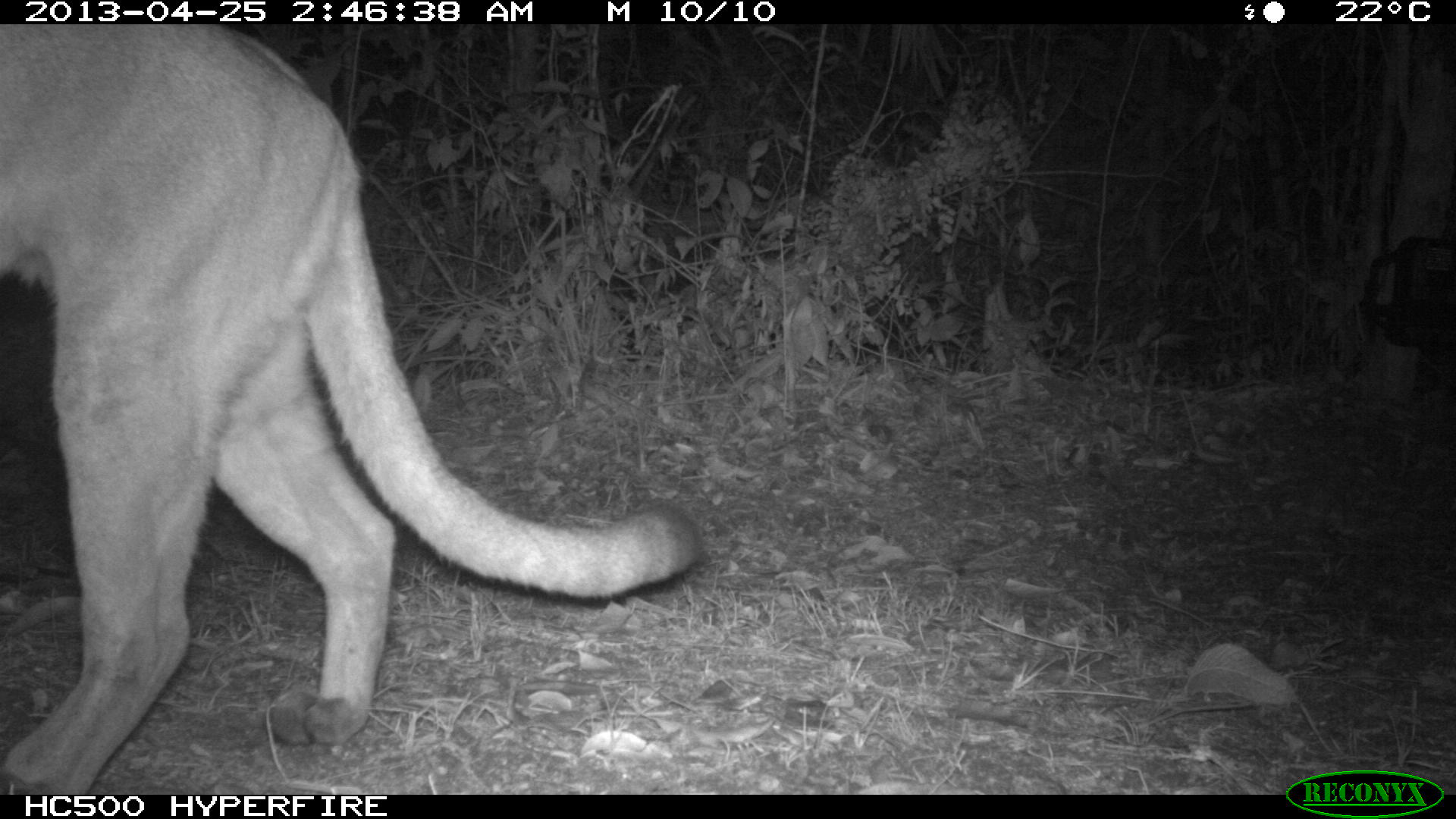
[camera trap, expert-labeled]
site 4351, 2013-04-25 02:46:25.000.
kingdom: Animalia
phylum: Chordata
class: Mammalia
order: Carnivora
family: Felidae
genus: Puma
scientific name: Puma concolor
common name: mountain lion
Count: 1.